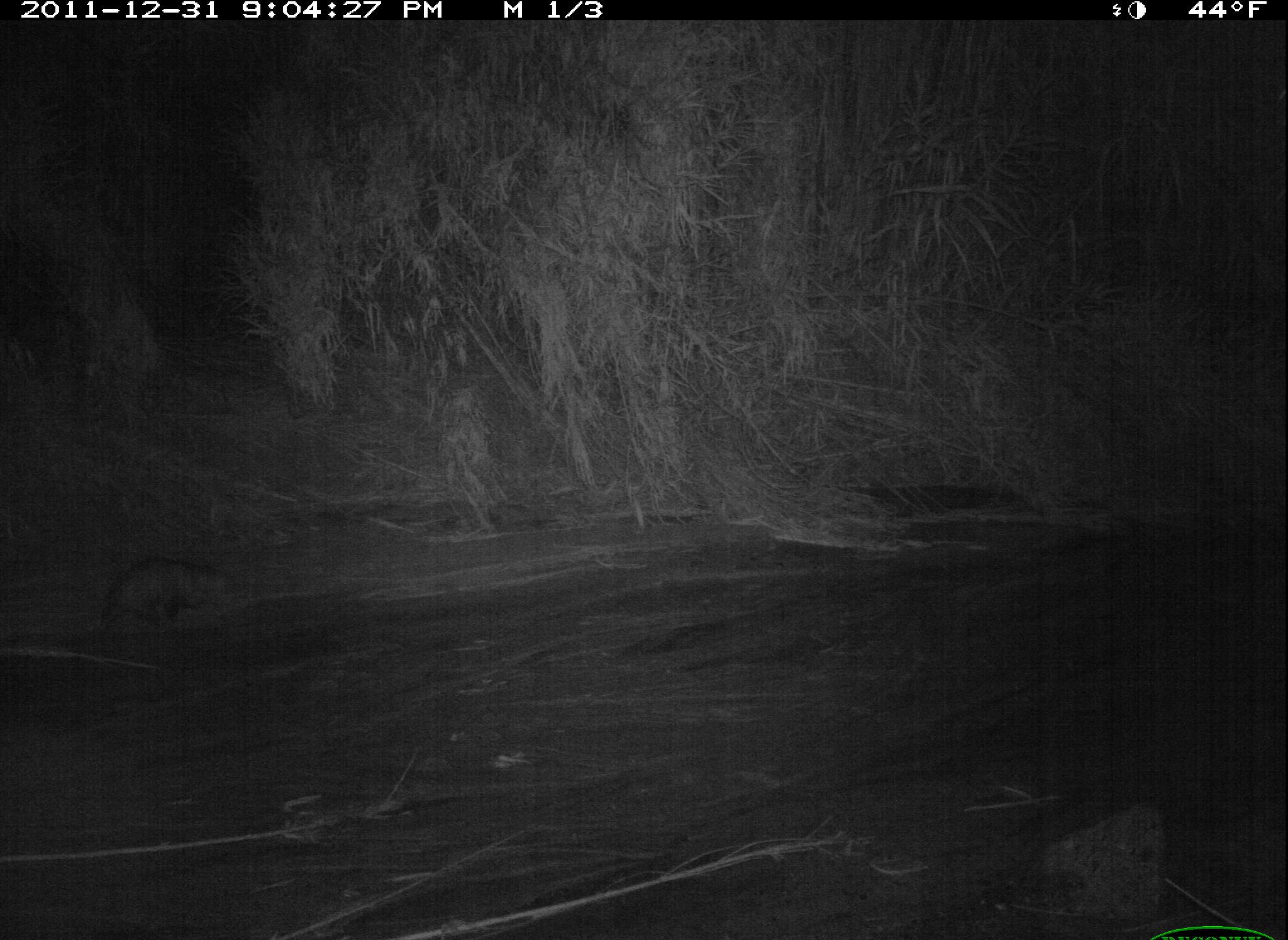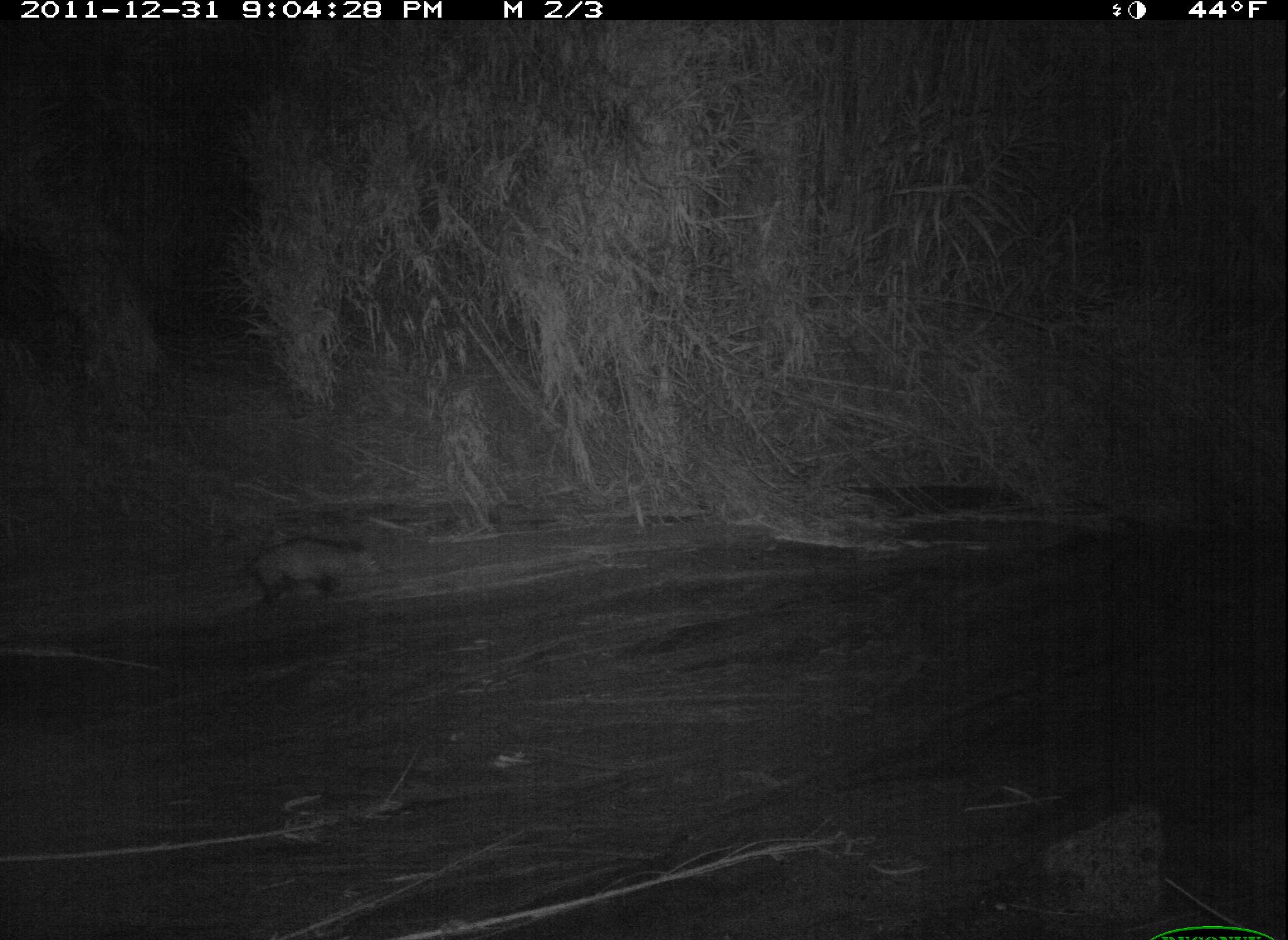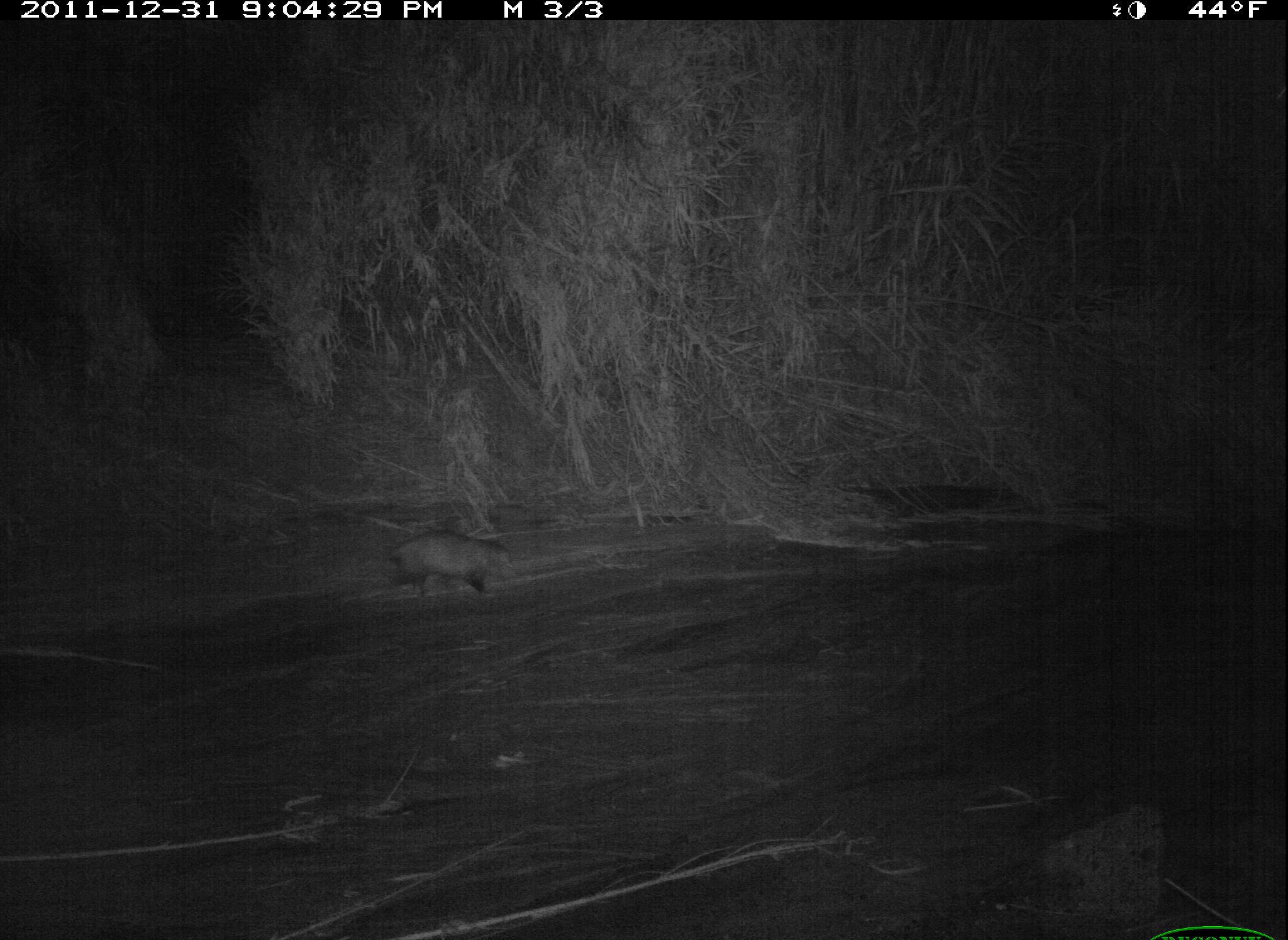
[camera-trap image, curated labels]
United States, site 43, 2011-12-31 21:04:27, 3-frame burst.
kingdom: Animalia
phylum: Chordata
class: Mammalia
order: Didelphimorphia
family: Didelphidae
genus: Didelphis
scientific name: Didelphis virginiana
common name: virginia opossum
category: opossum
Opossum (virginia opossum) (Didelphis virginiana).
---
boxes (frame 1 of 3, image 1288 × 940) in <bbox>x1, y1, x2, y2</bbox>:
opossum: <bbox>68, 538, 258, 656</bbox>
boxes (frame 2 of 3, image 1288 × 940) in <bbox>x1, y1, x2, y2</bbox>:
opossum: <bbox>232, 519, 401, 619</bbox>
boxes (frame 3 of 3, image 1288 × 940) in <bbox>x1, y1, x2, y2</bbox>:
opossum: <bbox>320, 520, 528, 614</bbox>